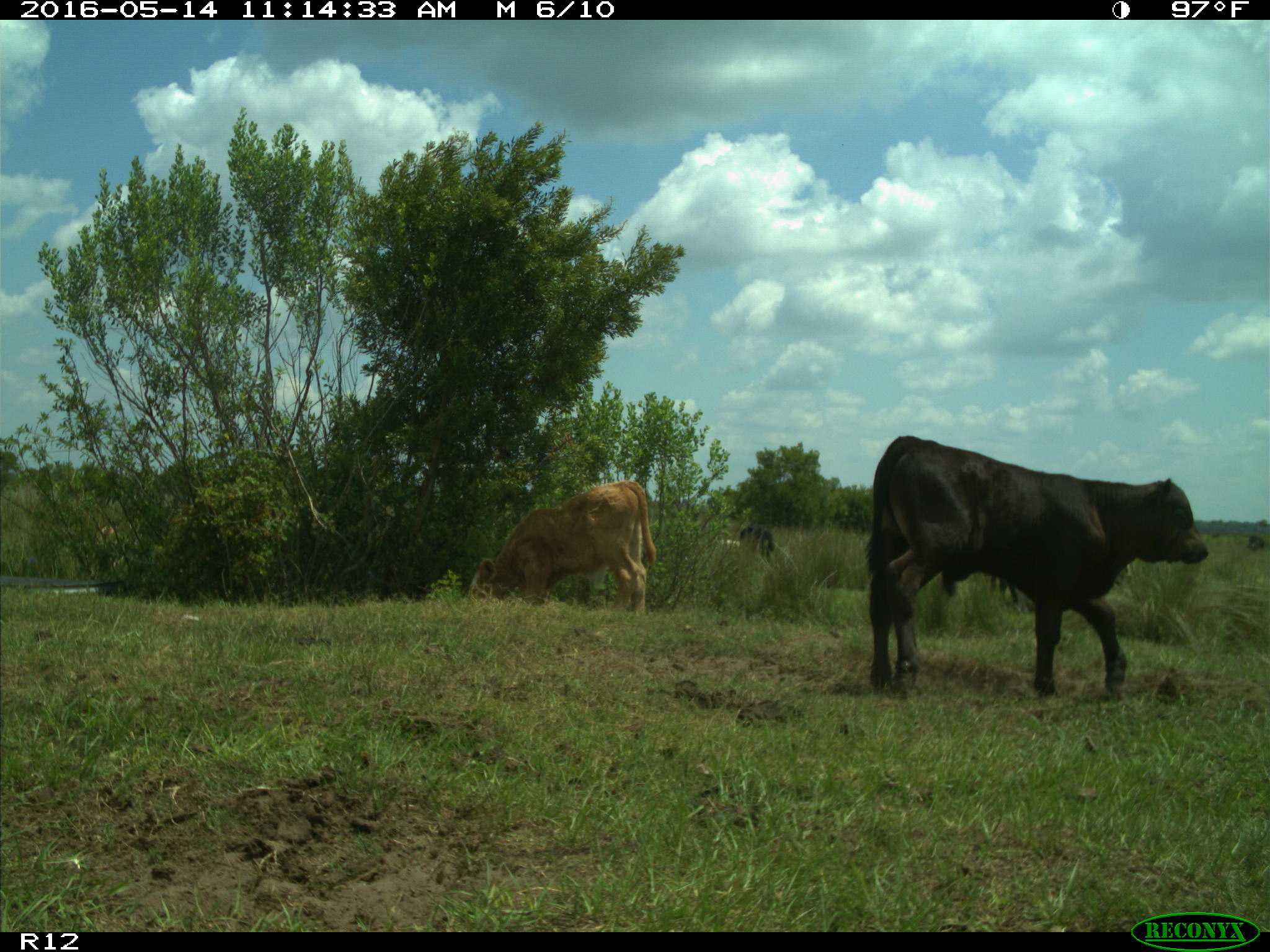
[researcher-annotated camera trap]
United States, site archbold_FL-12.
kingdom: Animalia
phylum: Chordata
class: Mammalia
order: Artiodactyla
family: Bovidae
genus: Bos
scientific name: Bos taurus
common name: domestic cow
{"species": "Bos taurus (domestic cow)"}